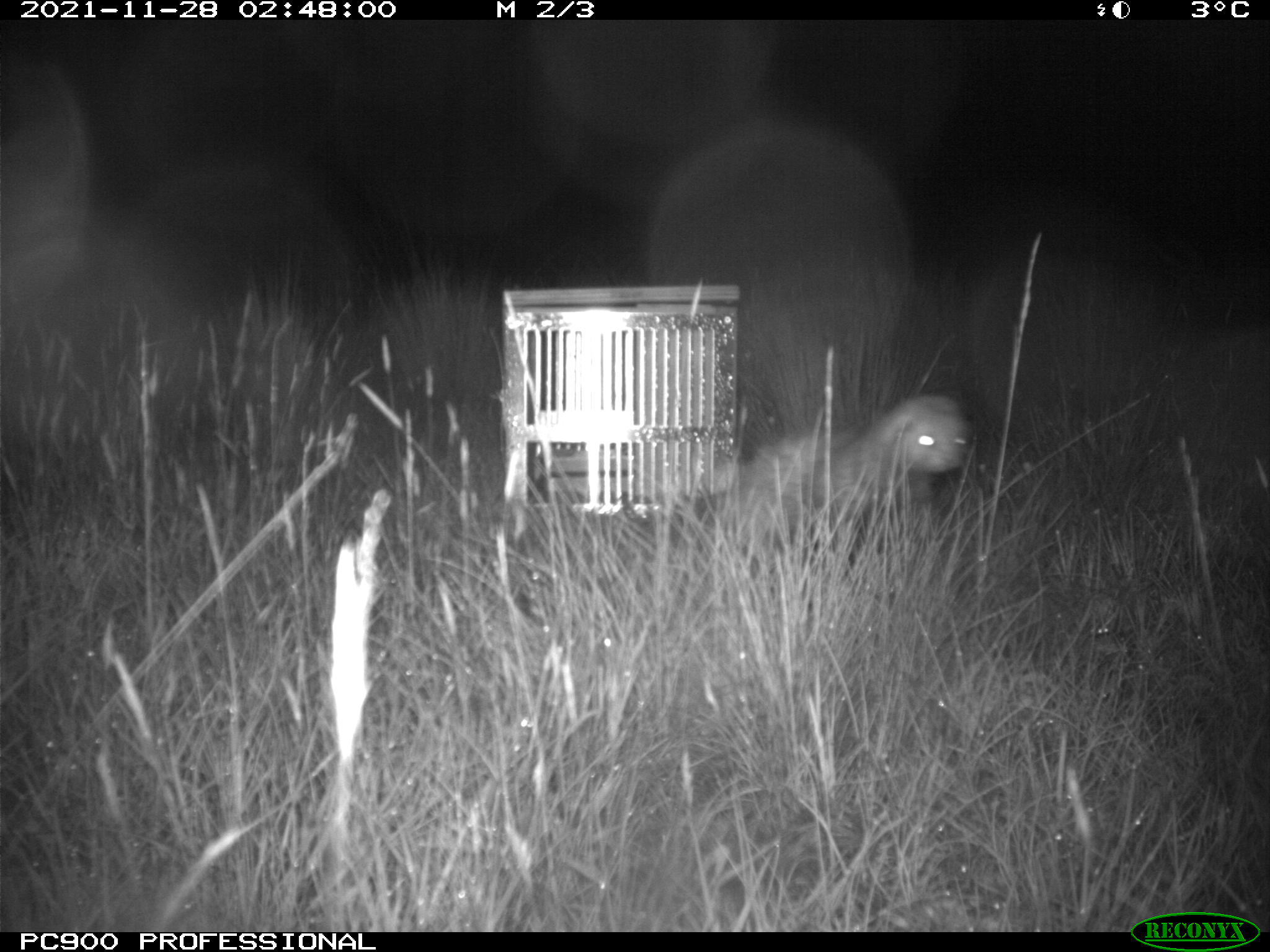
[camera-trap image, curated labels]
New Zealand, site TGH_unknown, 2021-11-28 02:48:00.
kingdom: Animalia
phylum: Chordata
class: Mammalia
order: Carnivora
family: Mustelidae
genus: Mustela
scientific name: Mustela furo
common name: ferret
Ferret (Mustela furo).